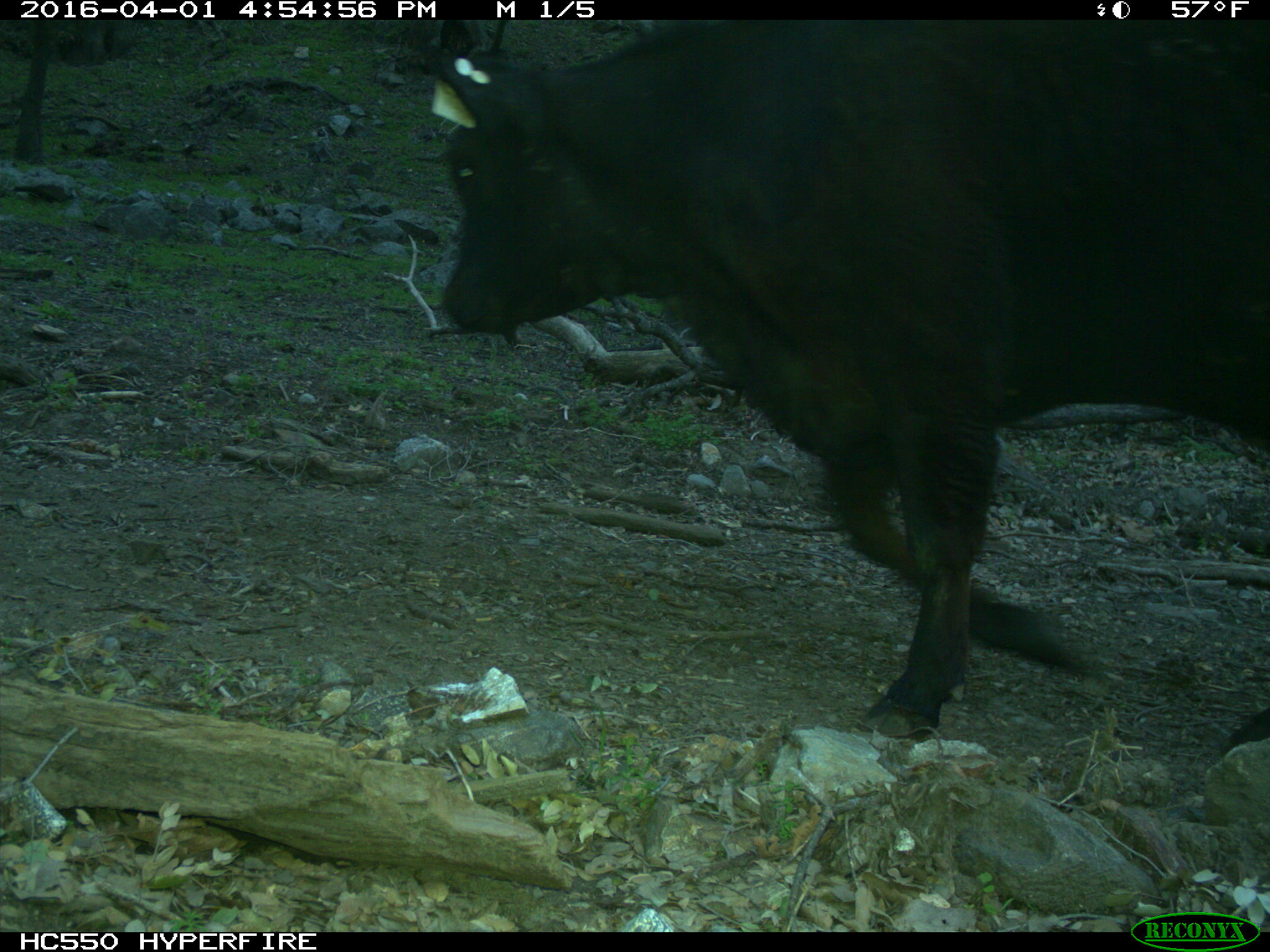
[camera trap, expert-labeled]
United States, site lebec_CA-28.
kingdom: Animalia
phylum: Chordata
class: Mammalia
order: Artiodactyla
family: Bovidae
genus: Bos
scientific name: Bos taurus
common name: domestic cow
Bos taurus (domestic cow).